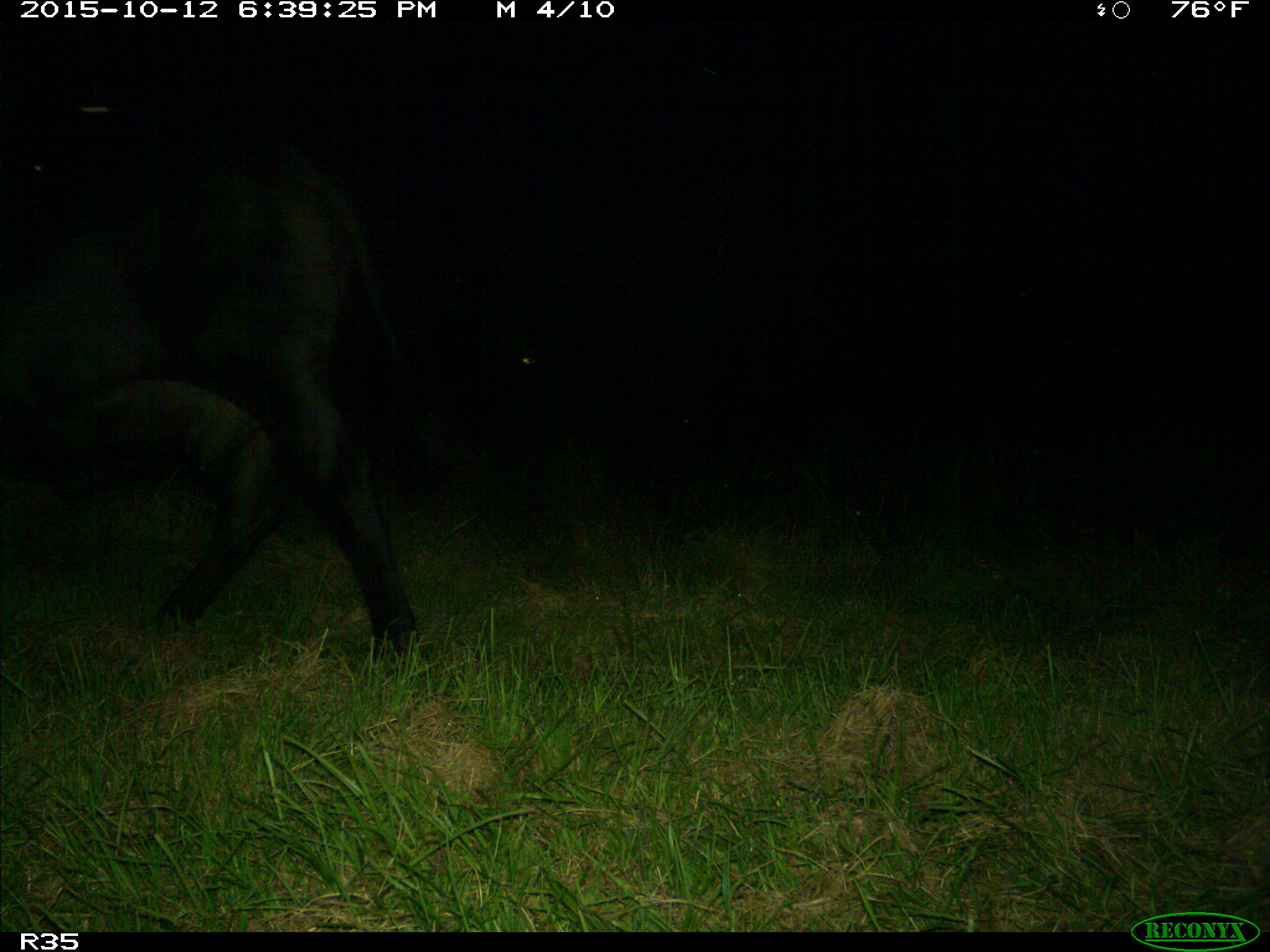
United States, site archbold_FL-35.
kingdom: Animalia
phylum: Chordata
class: Mammalia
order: Artiodactyla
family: Bovidae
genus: Bos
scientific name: Bos taurus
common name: domestic cow